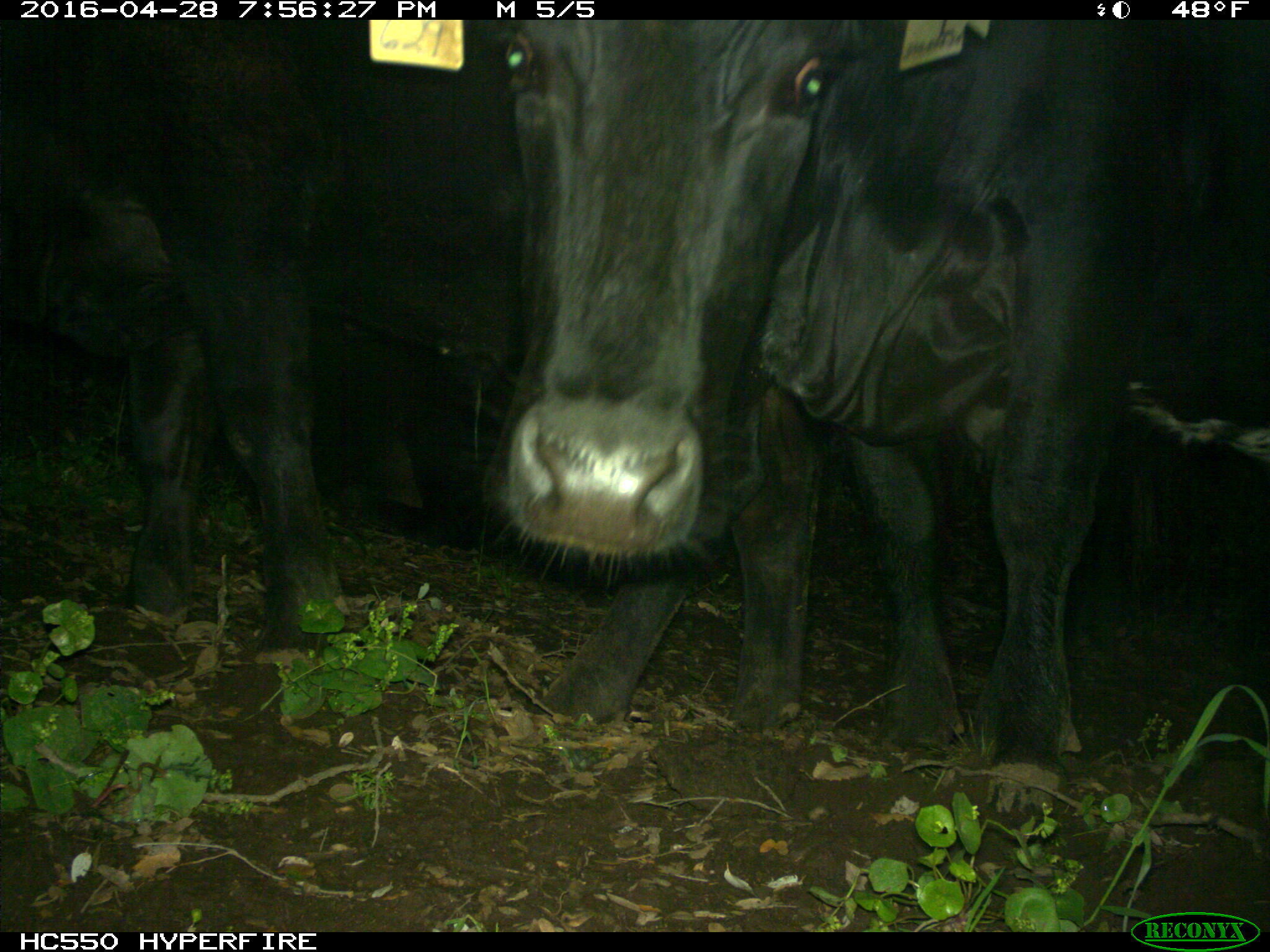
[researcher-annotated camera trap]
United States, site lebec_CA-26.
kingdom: Animalia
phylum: Chordata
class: Mammalia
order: Artiodactyla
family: Bovidae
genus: Bos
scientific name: Bos taurus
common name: domestic cow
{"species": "Bos taurus (domestic cow)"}